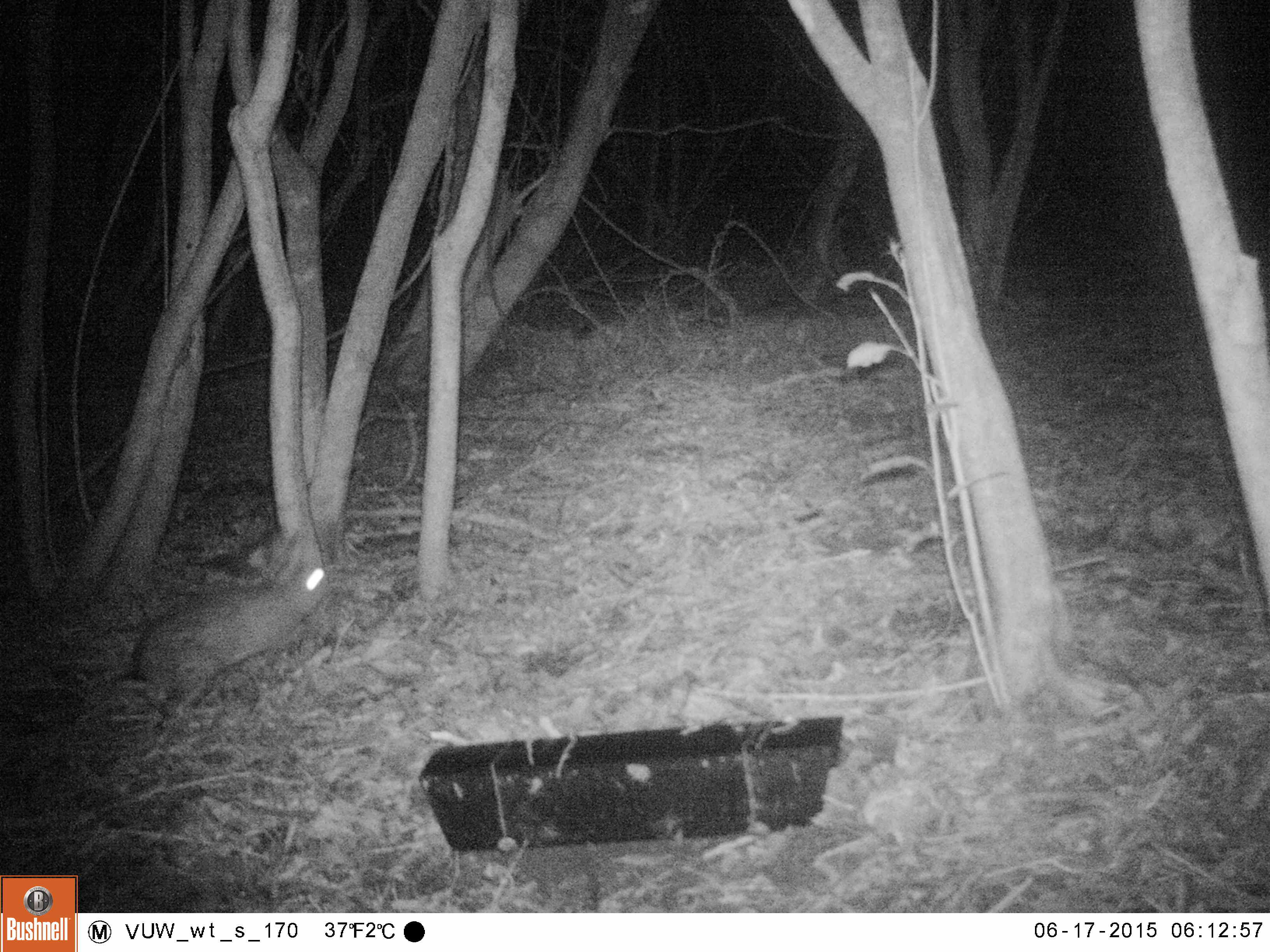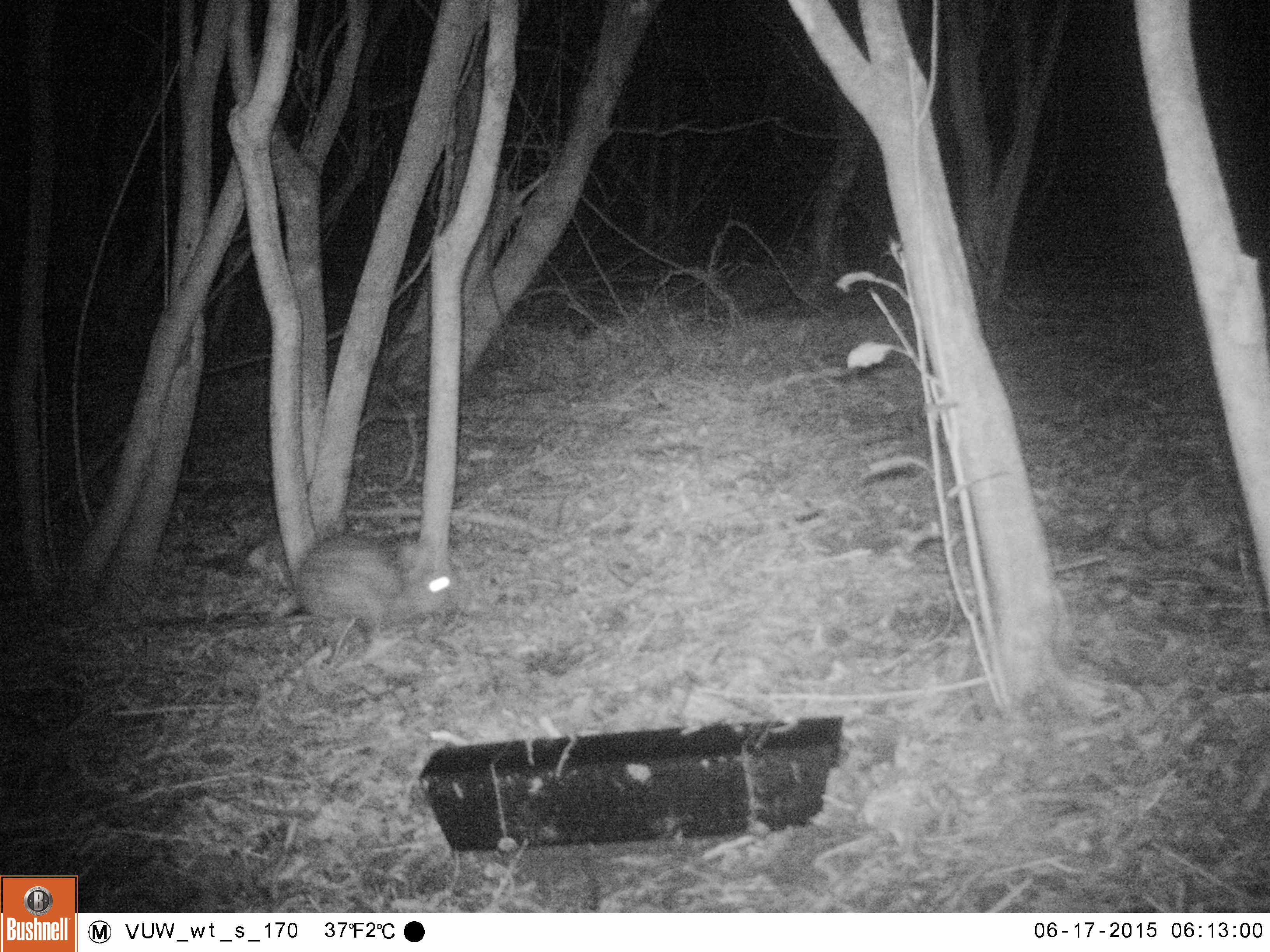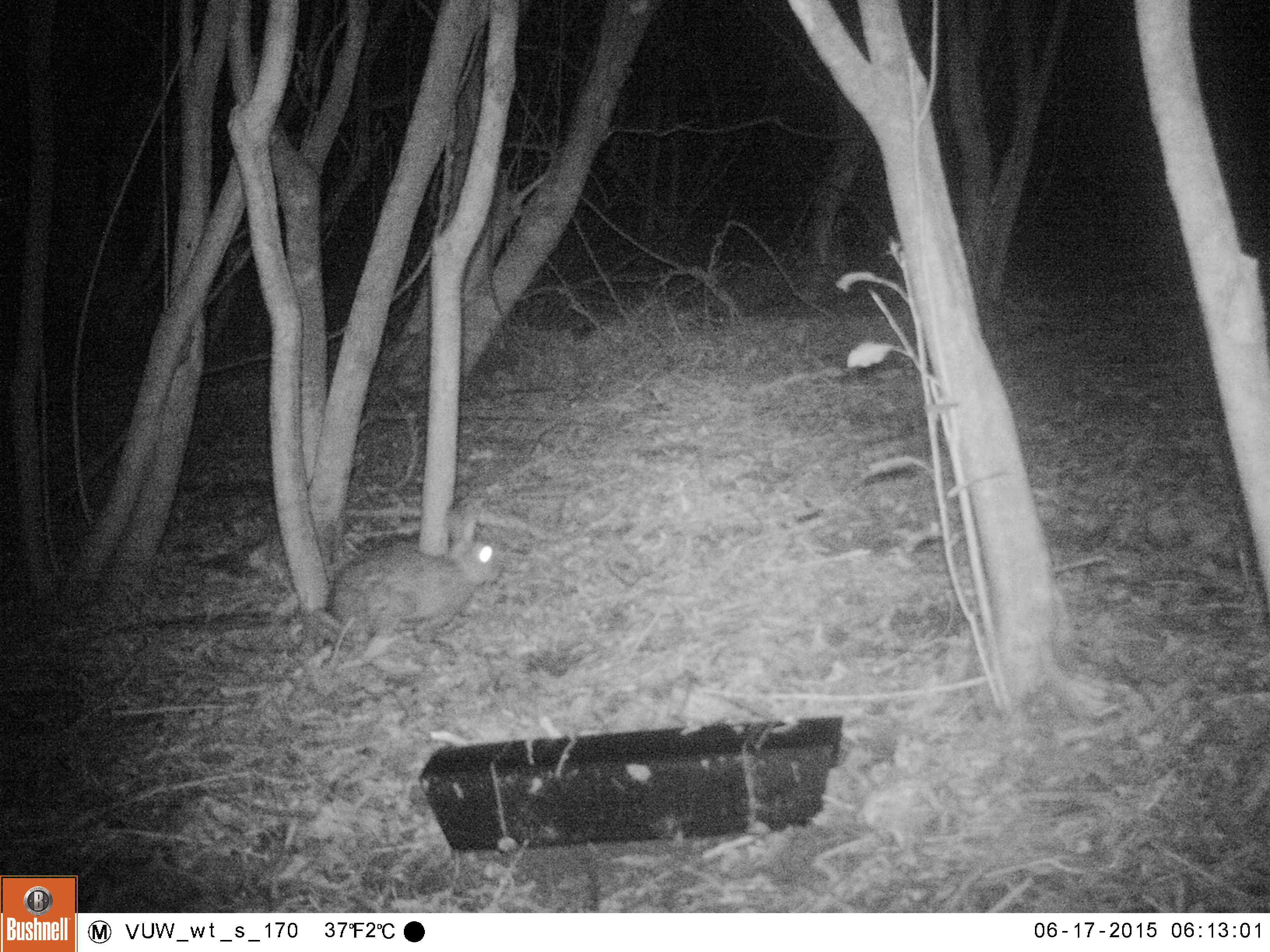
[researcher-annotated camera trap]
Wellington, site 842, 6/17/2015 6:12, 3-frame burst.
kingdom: Animalia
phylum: Chordata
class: Mammalia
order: Lagomorpha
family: Leporidae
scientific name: Leporidae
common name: rabbit